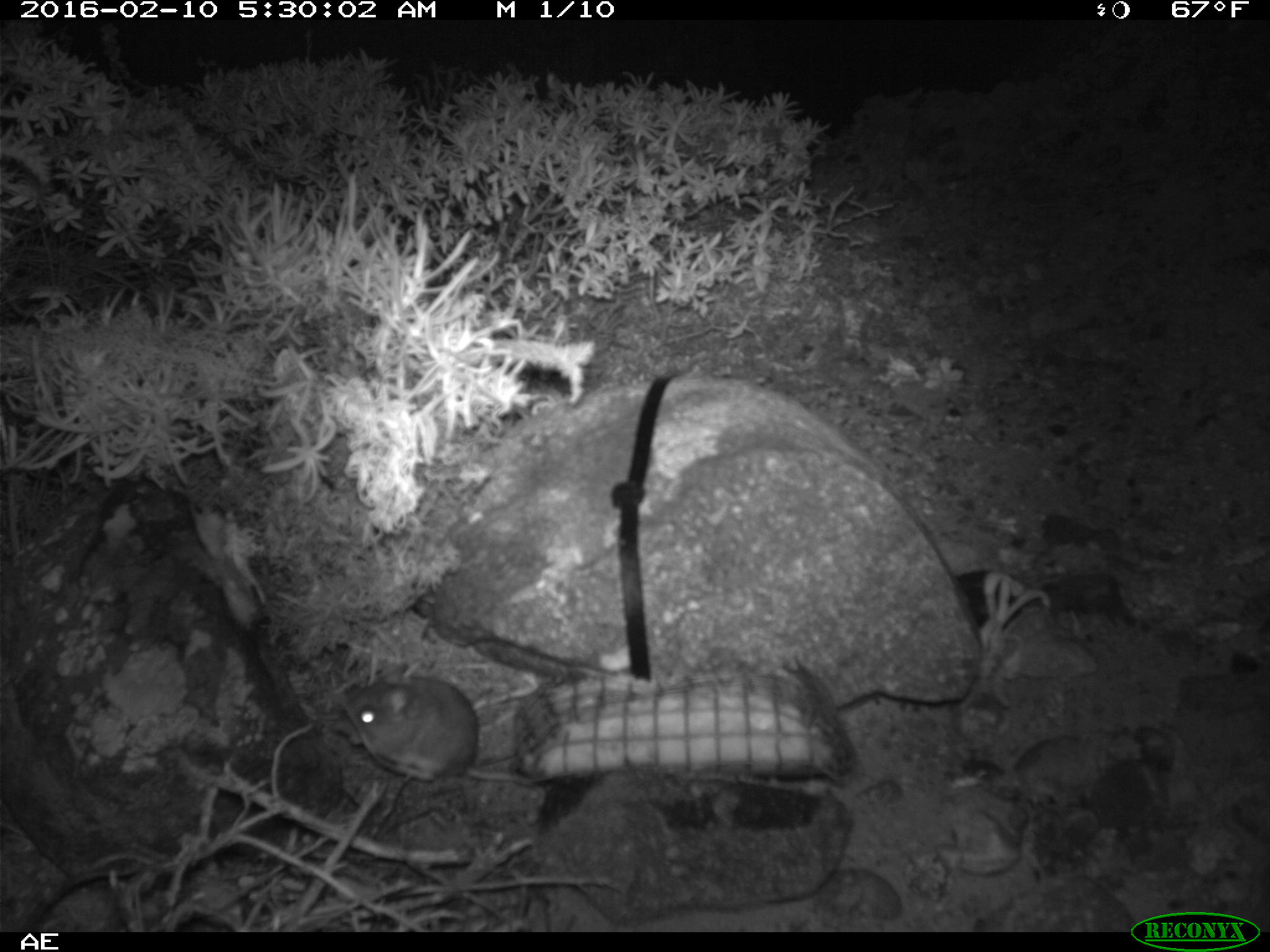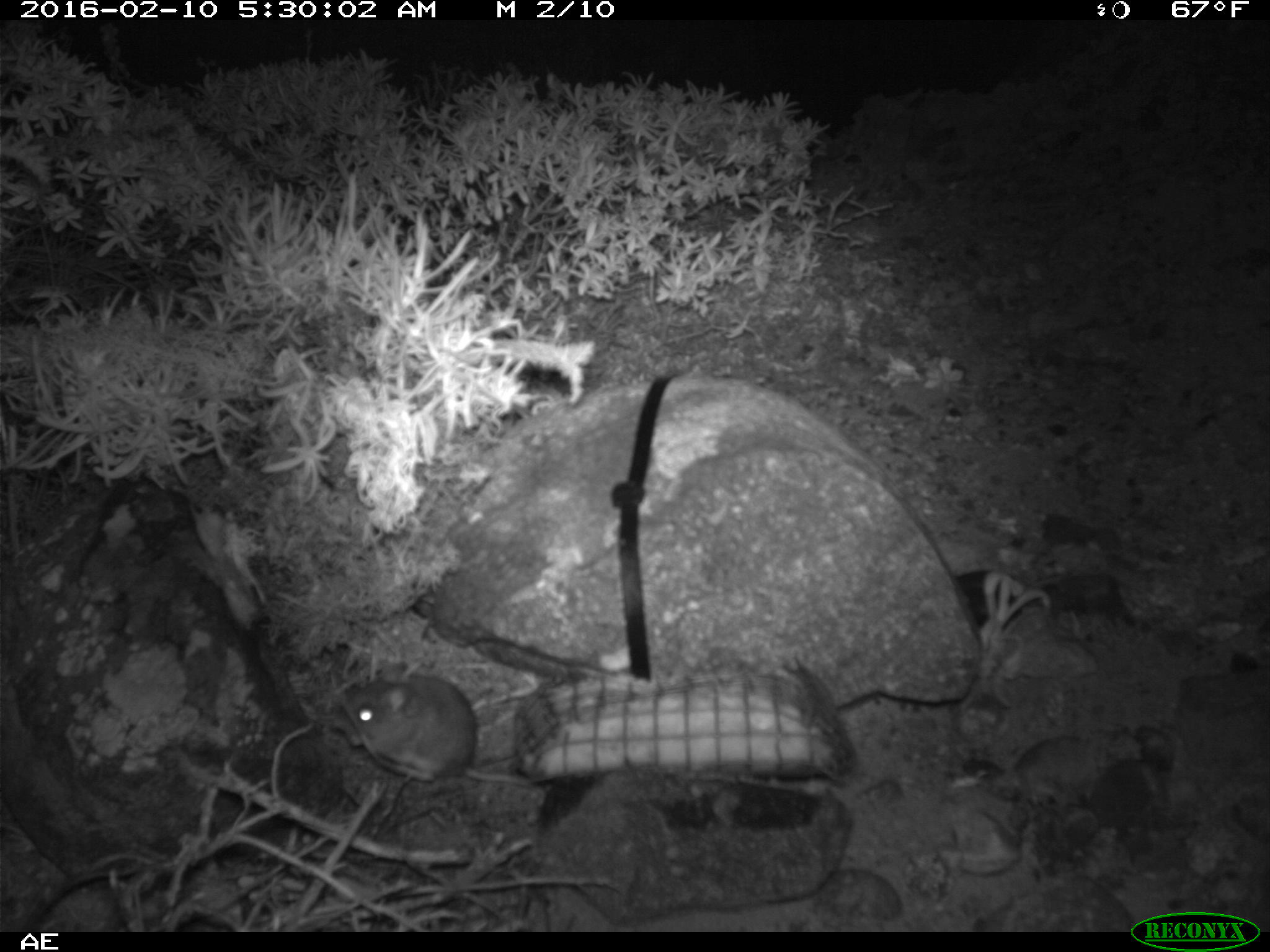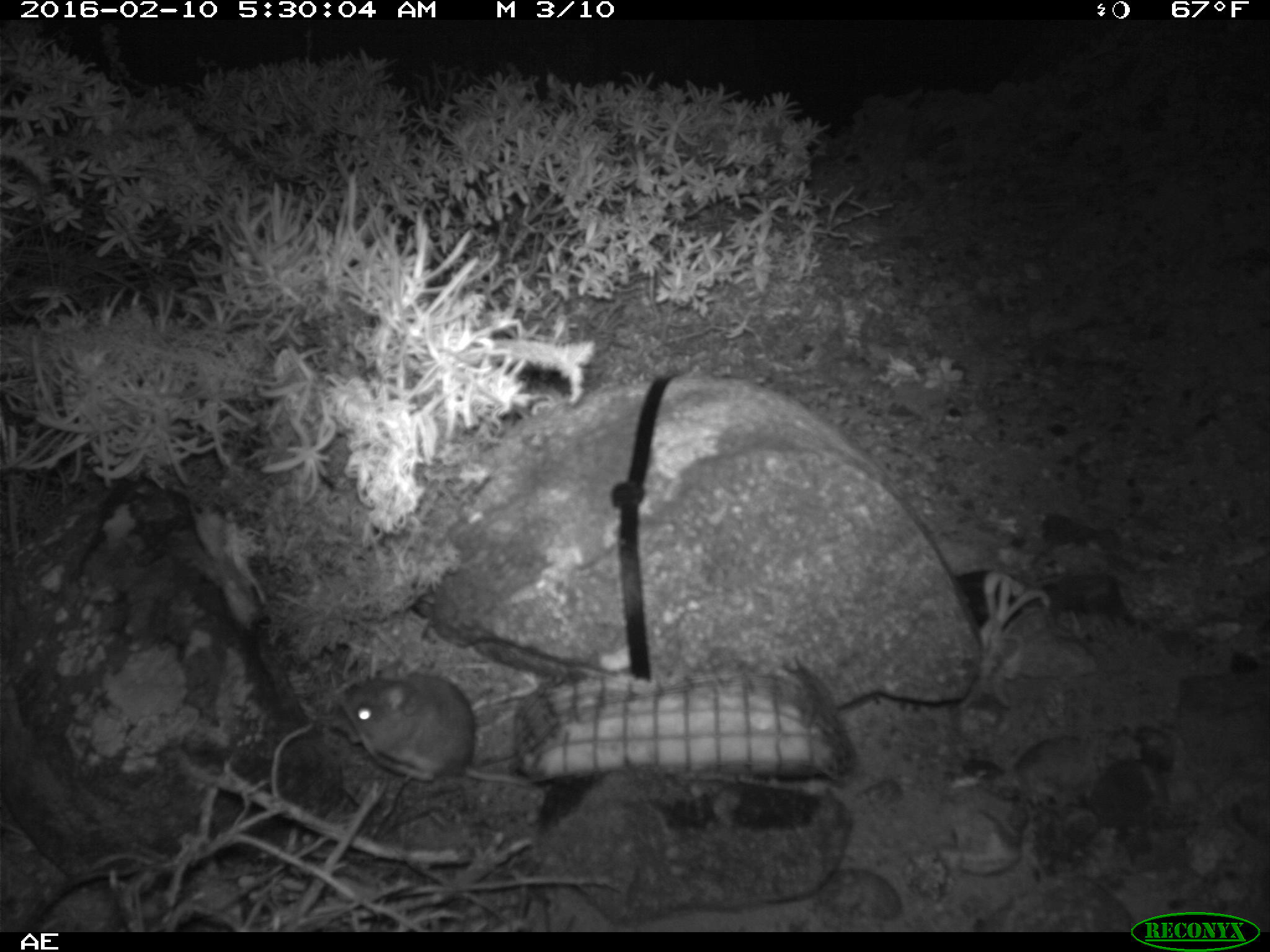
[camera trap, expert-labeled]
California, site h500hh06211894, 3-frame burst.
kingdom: Animalia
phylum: Chordata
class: Mammalia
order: Rodentia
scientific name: Rodentia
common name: rodent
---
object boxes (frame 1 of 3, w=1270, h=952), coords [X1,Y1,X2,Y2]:
rodent: [345,668,534,787]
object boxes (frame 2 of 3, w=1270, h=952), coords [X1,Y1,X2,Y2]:
rodent: [334,666,535,784]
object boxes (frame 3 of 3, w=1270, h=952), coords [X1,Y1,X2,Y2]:
rodent: [337,674,544,822]